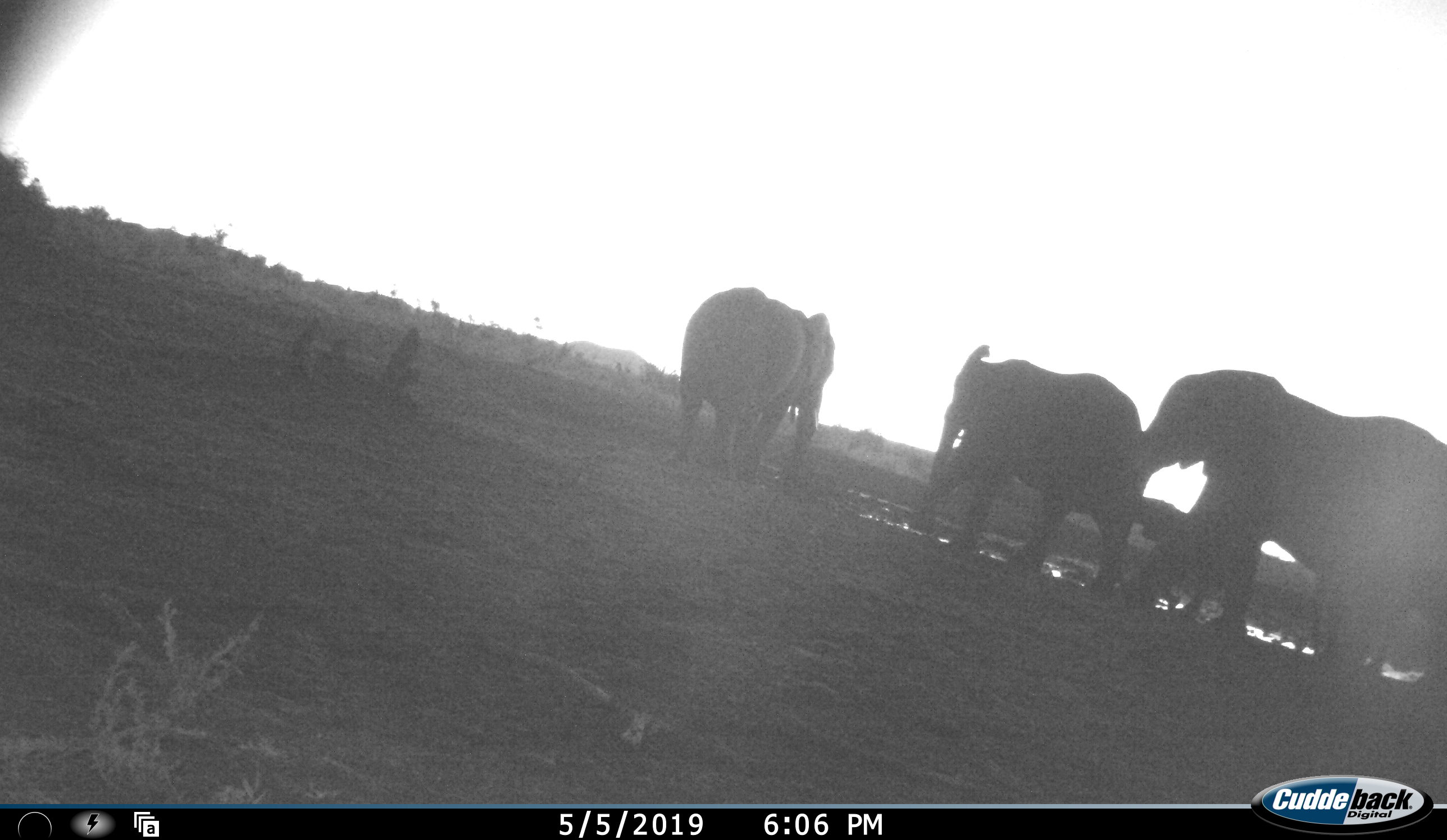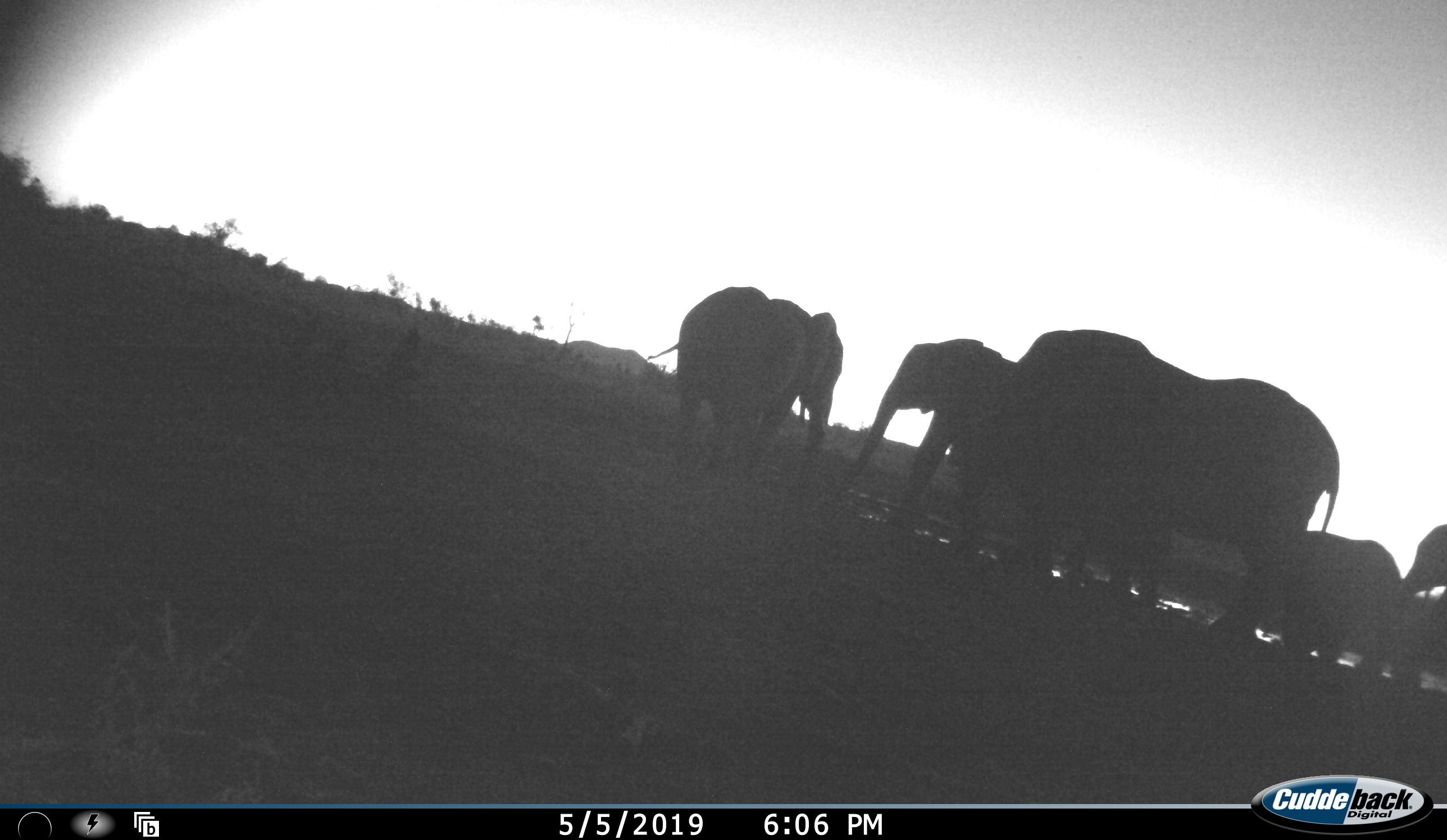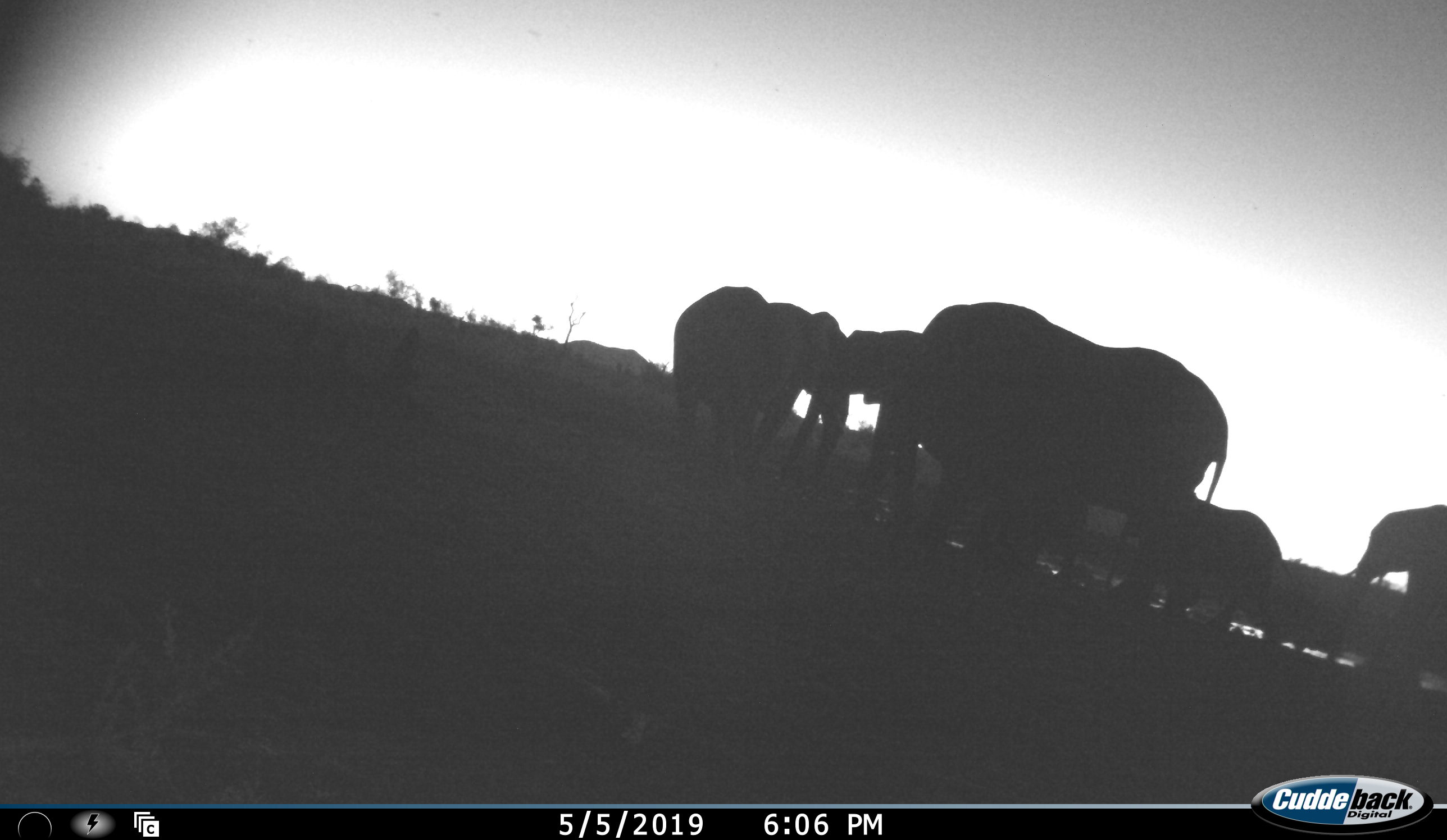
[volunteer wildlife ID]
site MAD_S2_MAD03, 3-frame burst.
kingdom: Animalia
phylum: Chordata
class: Mammalia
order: Proboscidea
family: Elephantidae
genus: Loxodonta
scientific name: Loxodonta africana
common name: african bush elephant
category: elephant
Elephant (african bush elephant) (Loxodonta africana), count 5. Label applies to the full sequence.